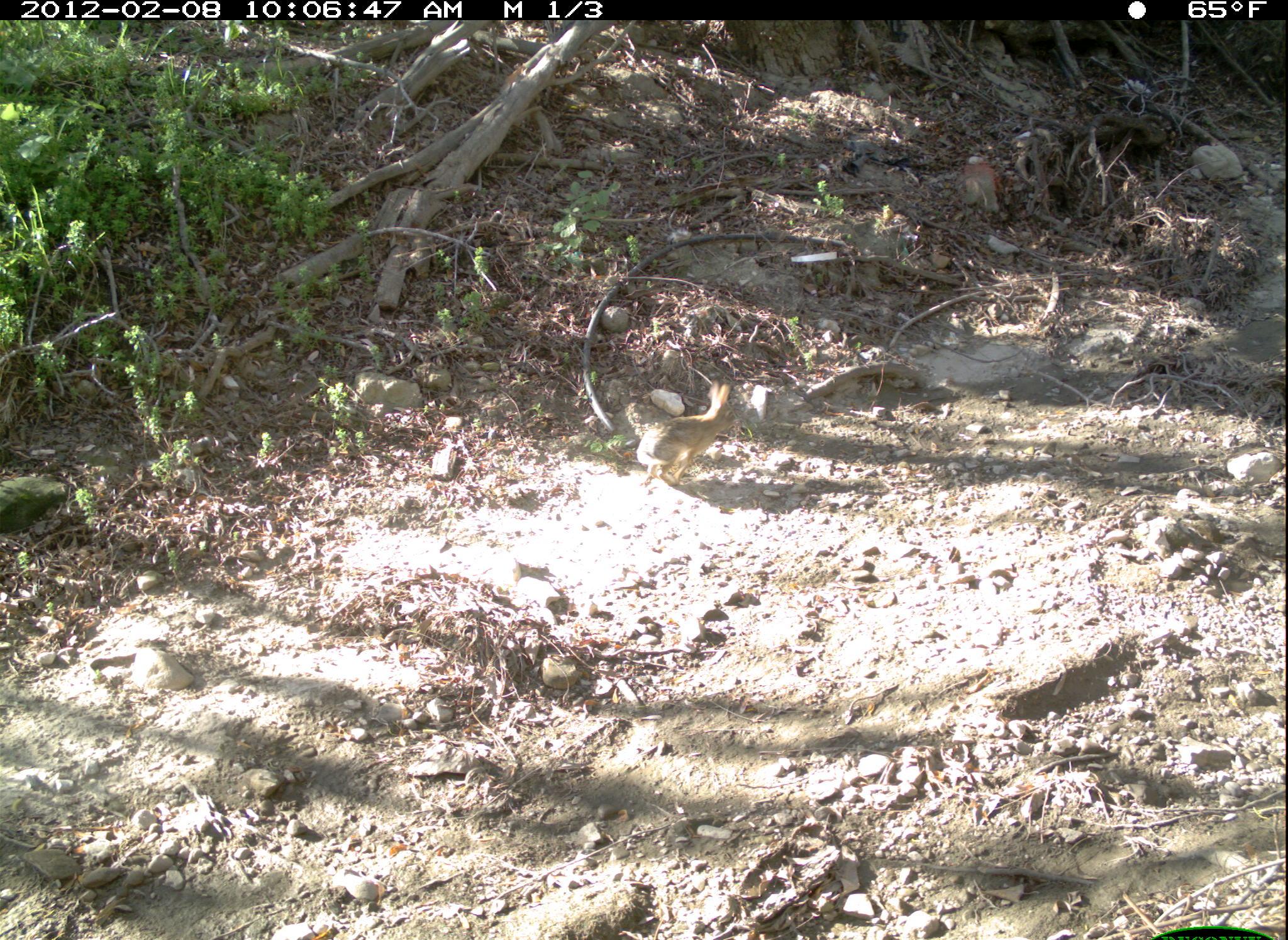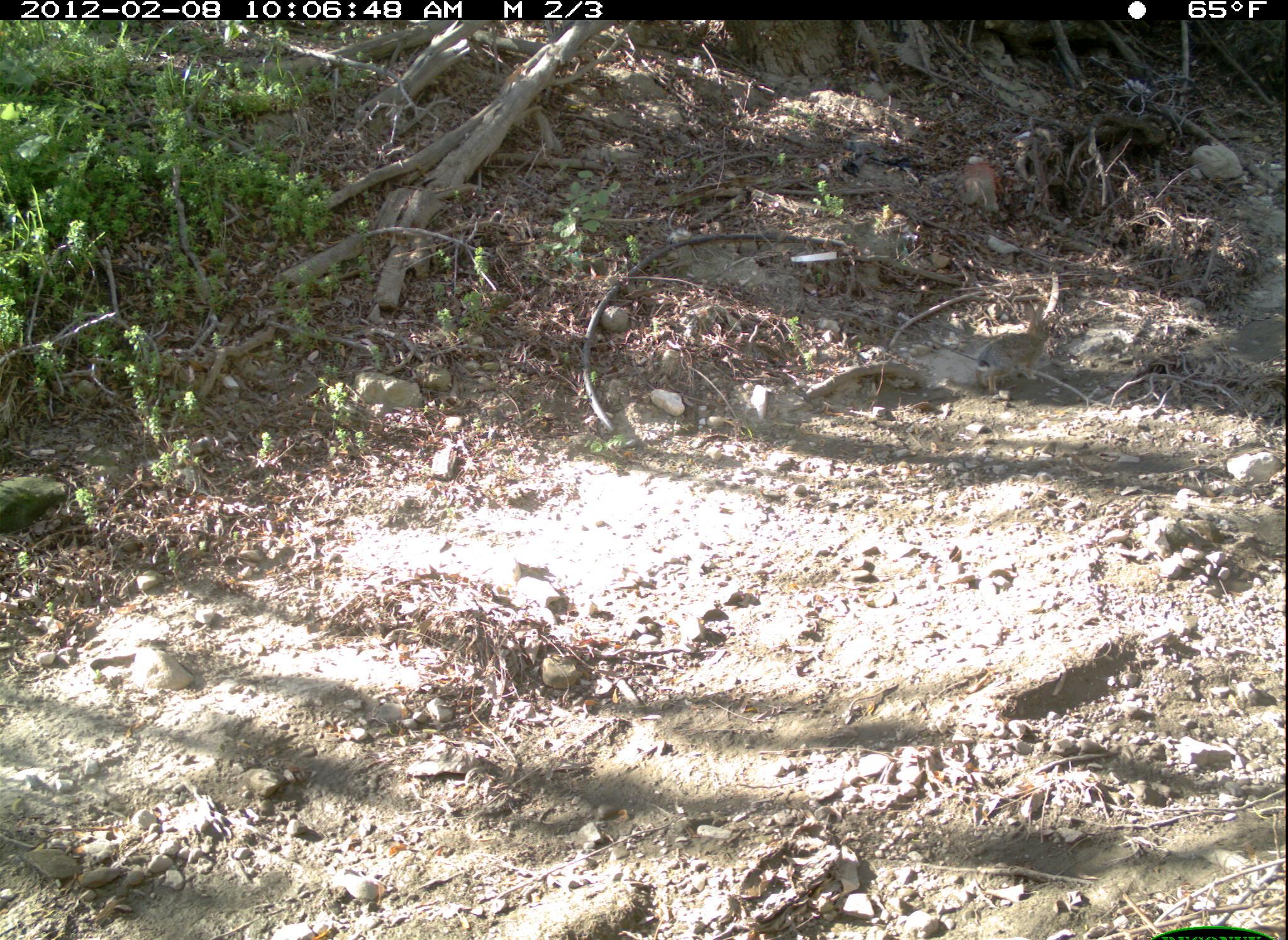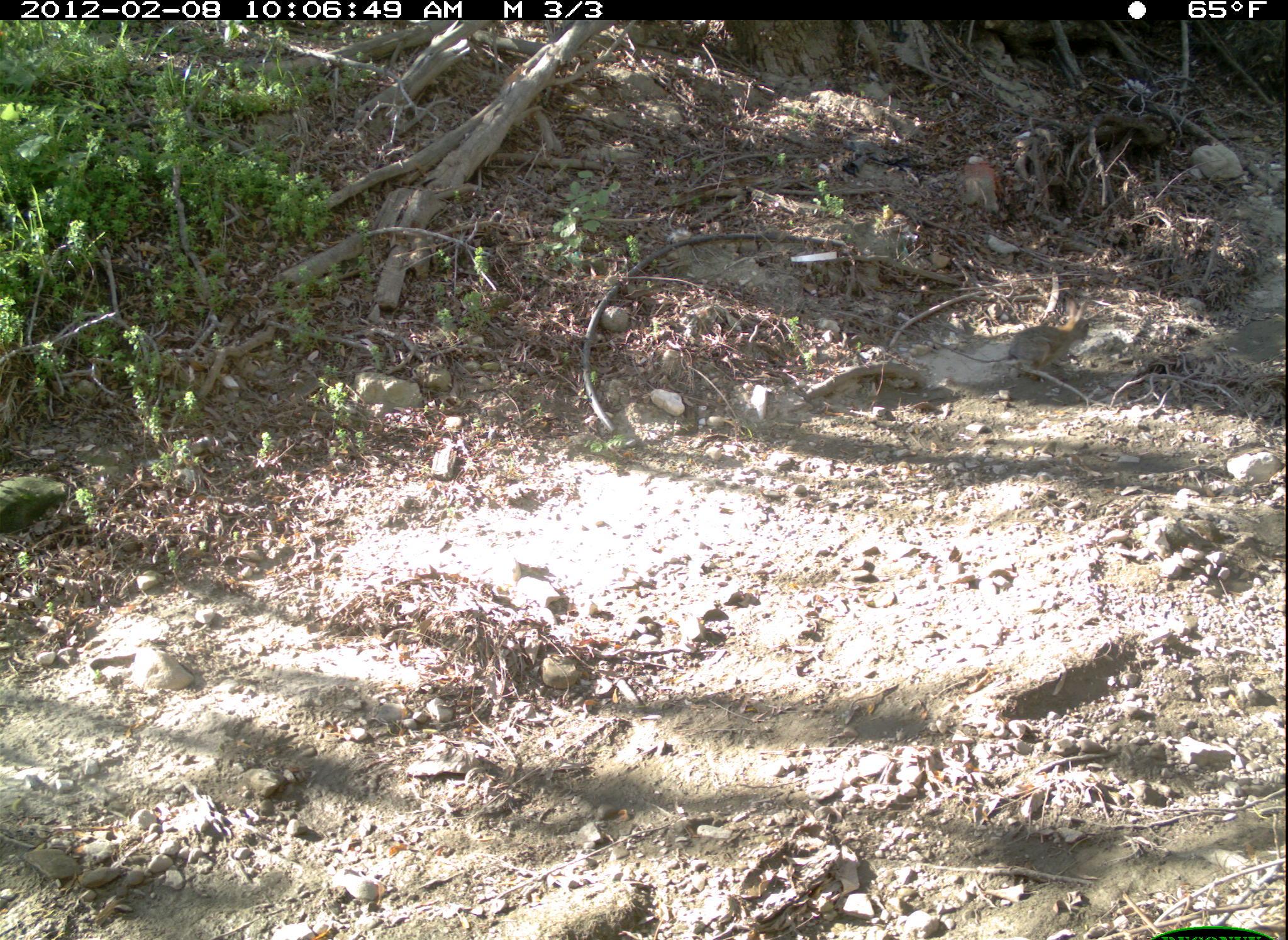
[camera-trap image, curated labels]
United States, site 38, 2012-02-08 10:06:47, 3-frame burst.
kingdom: Animalia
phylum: Chordata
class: Mammalia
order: Lagomorpha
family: Leporidae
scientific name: Leporidae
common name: rabbits and hares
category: rabbit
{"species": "rabbit (rabbits and hares) (Leporidae)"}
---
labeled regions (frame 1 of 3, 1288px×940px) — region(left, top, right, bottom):
rabbit: region(597, 343, 802, 517)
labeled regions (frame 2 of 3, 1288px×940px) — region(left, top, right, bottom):
rabbit: region(965, 278, 1068, 409)